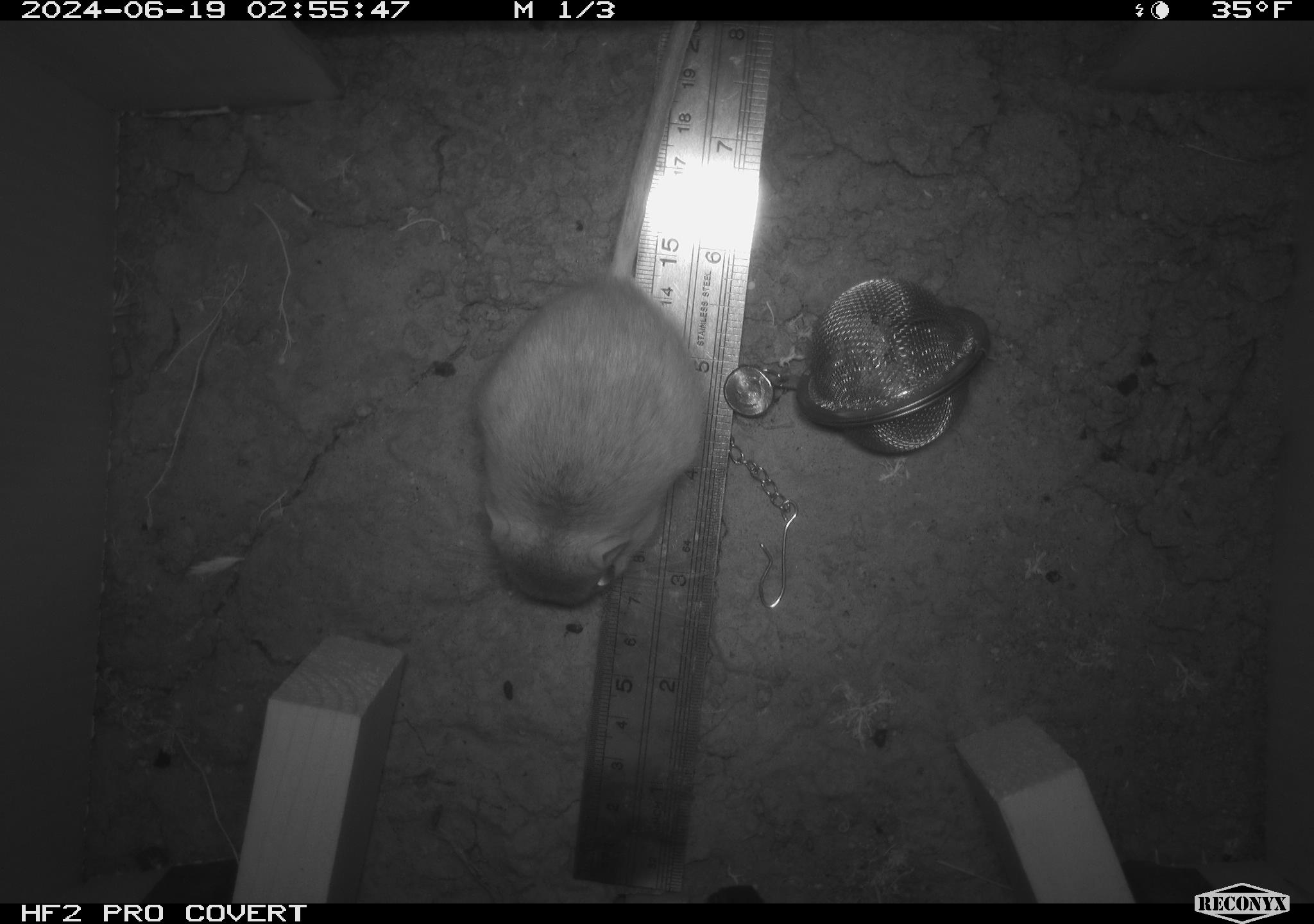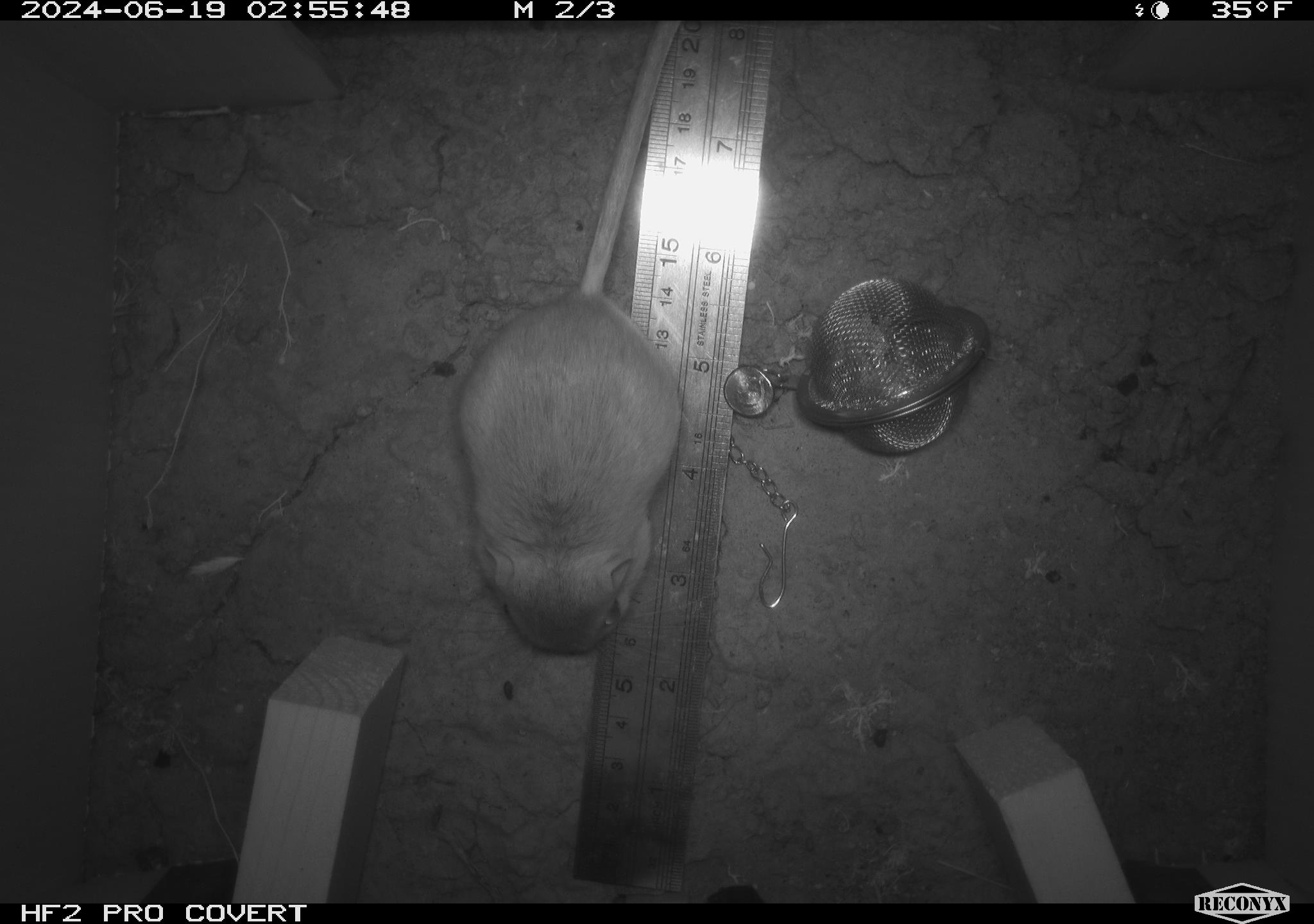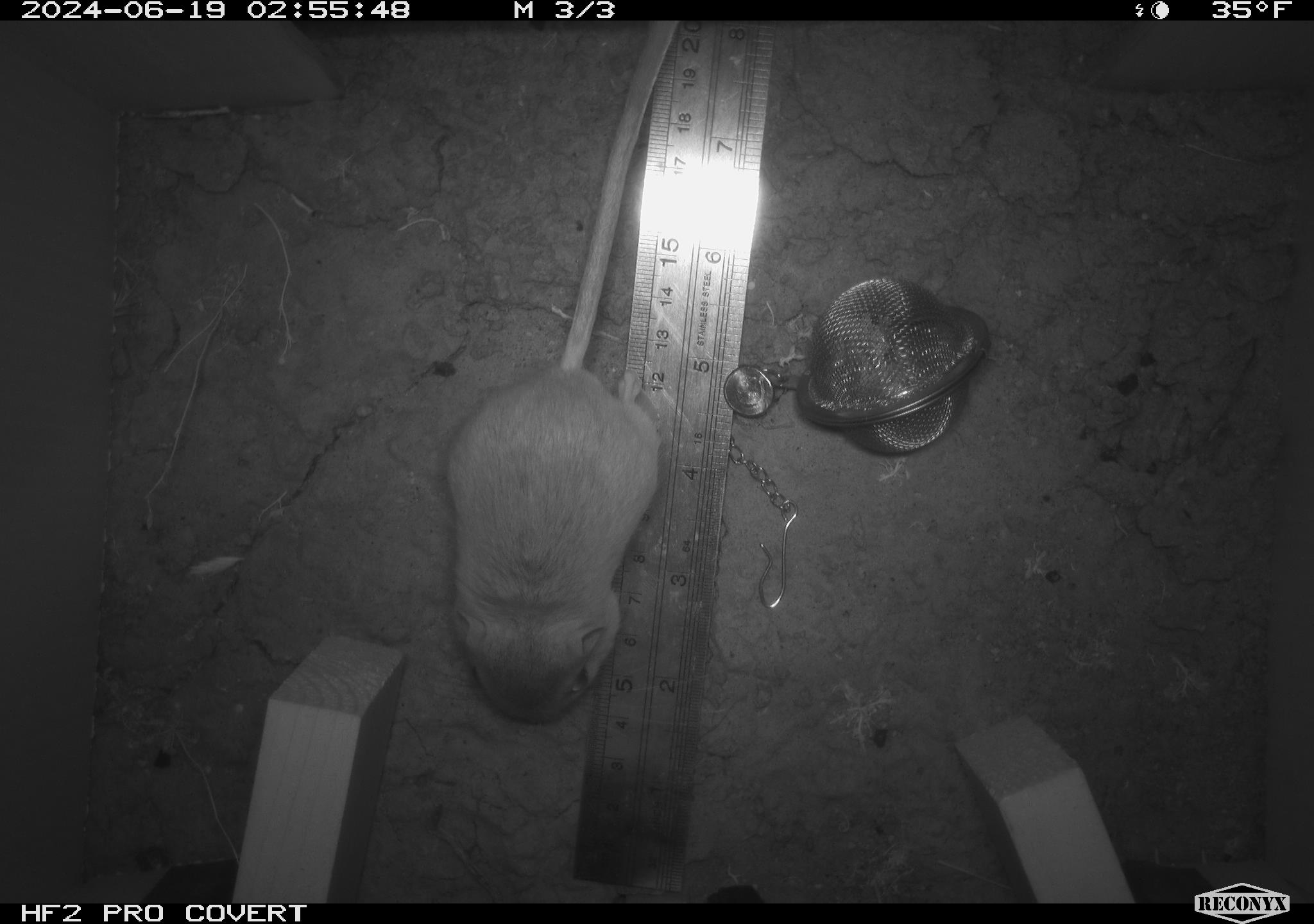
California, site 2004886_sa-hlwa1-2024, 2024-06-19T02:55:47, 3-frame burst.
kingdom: Animalia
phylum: Chordata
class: Mammalia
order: Rodentia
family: Heteromyidae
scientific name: Heteromyidae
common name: kangaroo rats and pocket mice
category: heteromyidae family